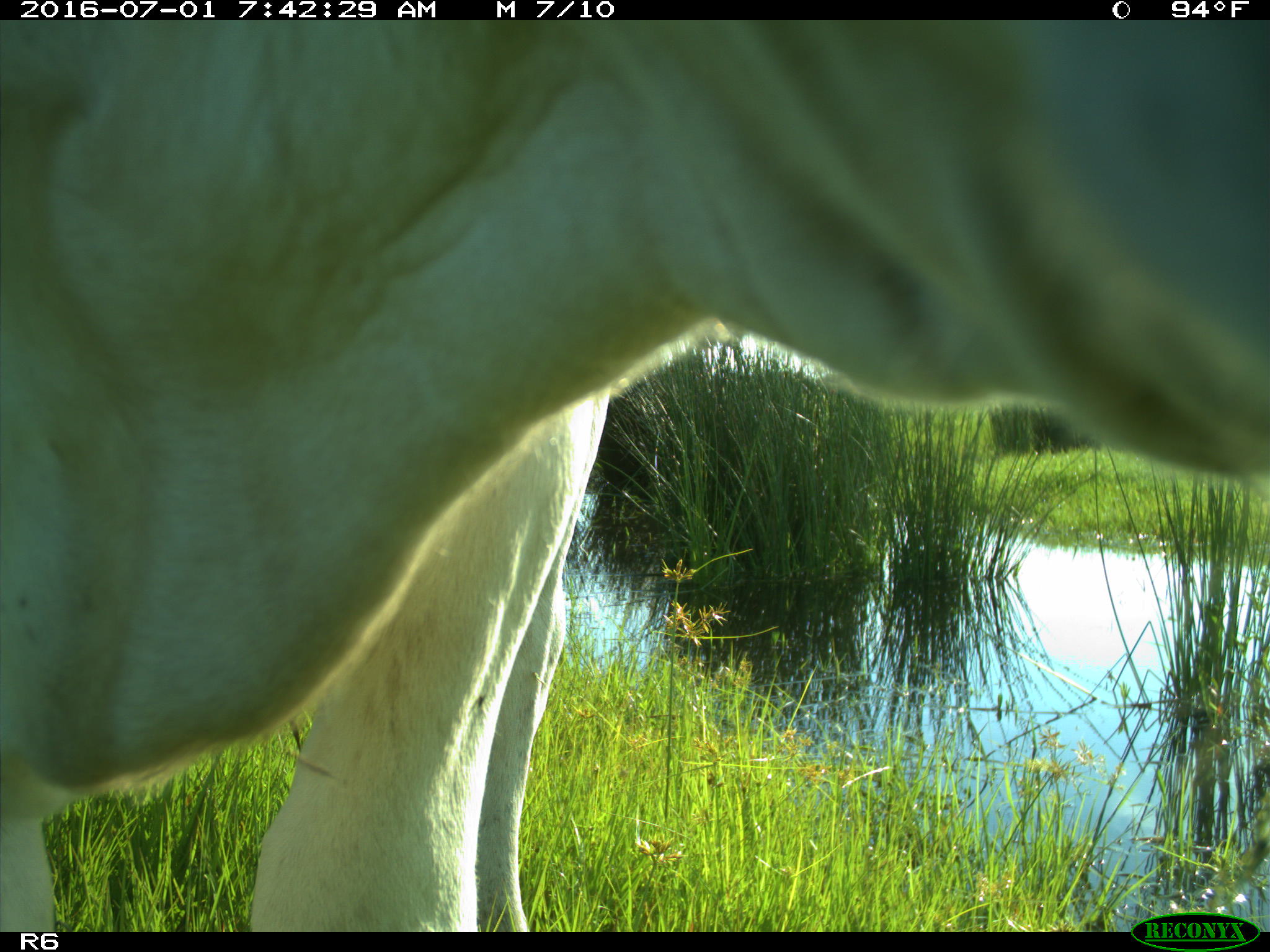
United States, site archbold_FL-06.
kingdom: Animalia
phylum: Chordata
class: Mammalia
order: Artiodactyla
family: Bovidae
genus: Bos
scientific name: Bos taurus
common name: domestic cow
Bos taurus (domestic cow).